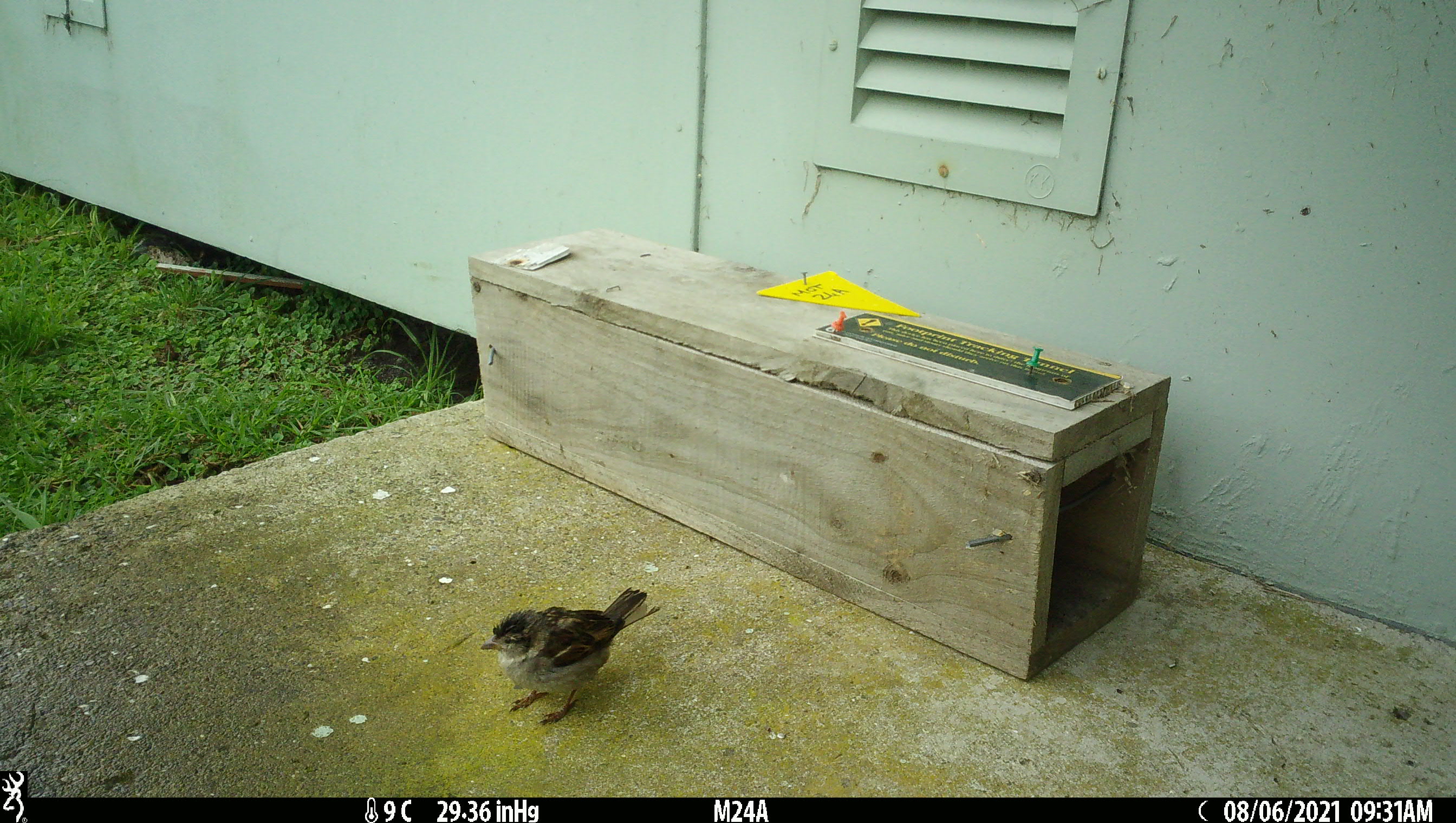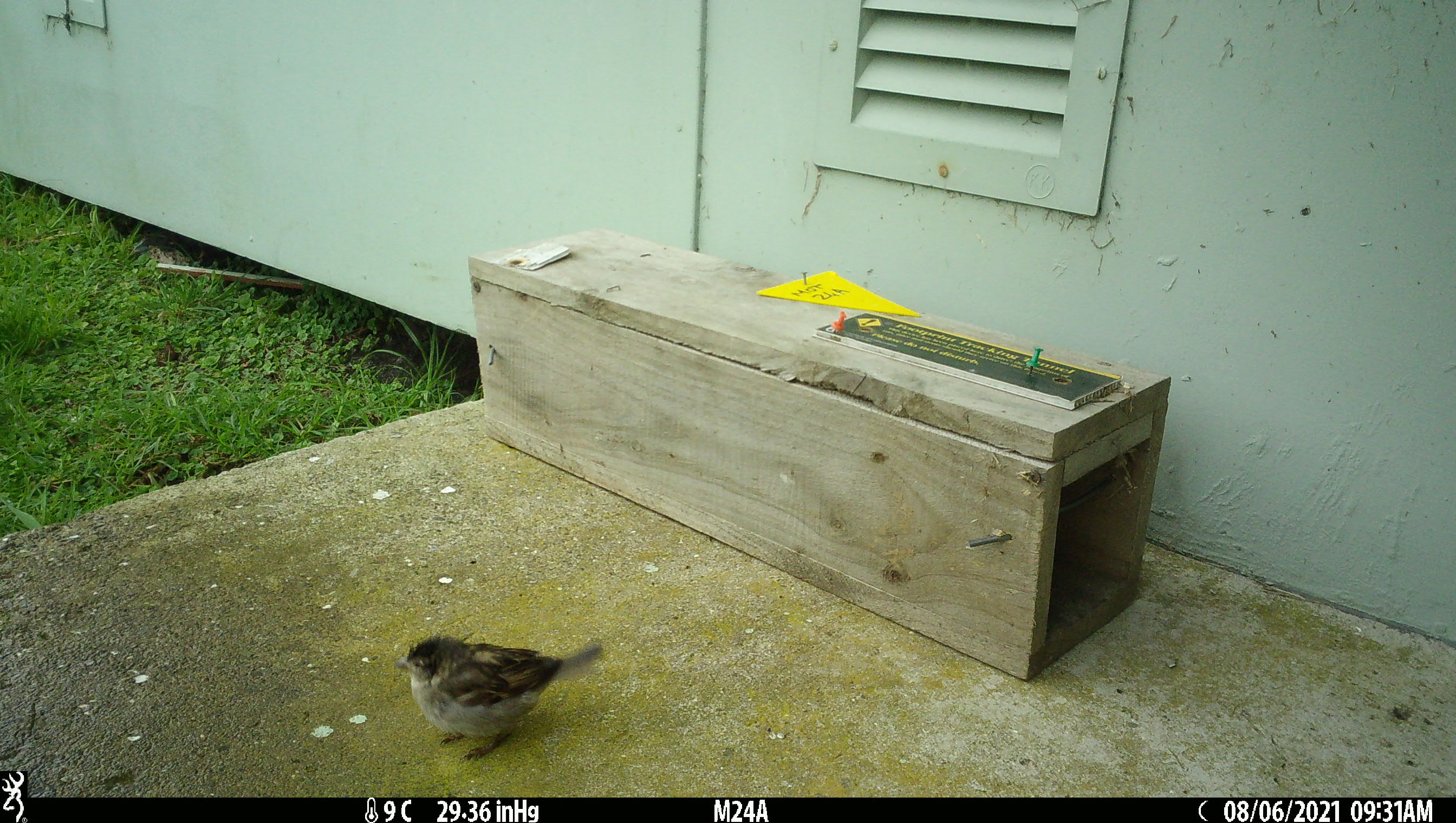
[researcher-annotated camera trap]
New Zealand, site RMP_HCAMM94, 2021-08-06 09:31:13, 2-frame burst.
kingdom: Animalia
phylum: Chordata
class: Aves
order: Passeriformes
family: Passeridae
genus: Passer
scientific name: Passer domesticus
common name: house sparrow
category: sparrow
Sparrow (house sparrow) (Passer domesticus).